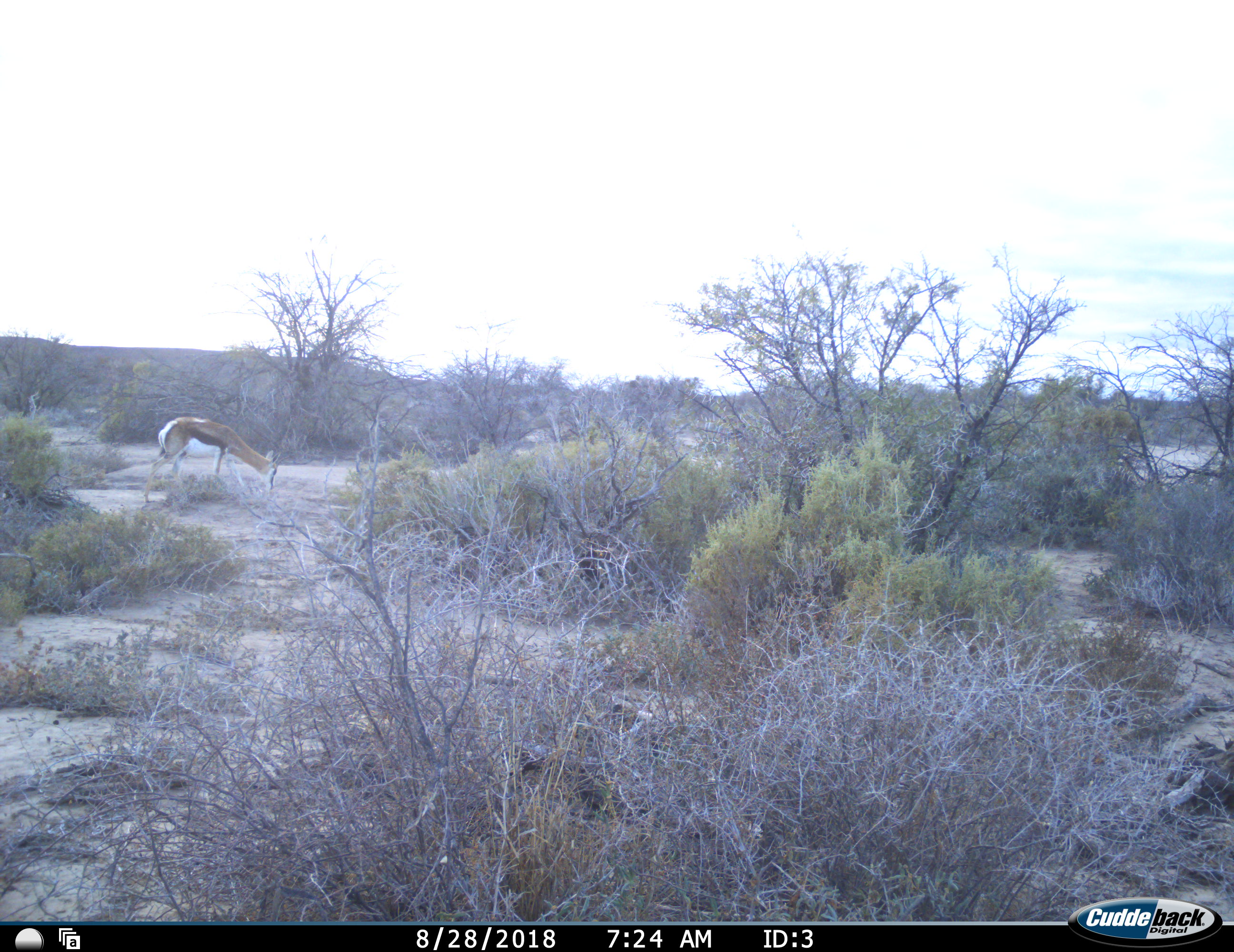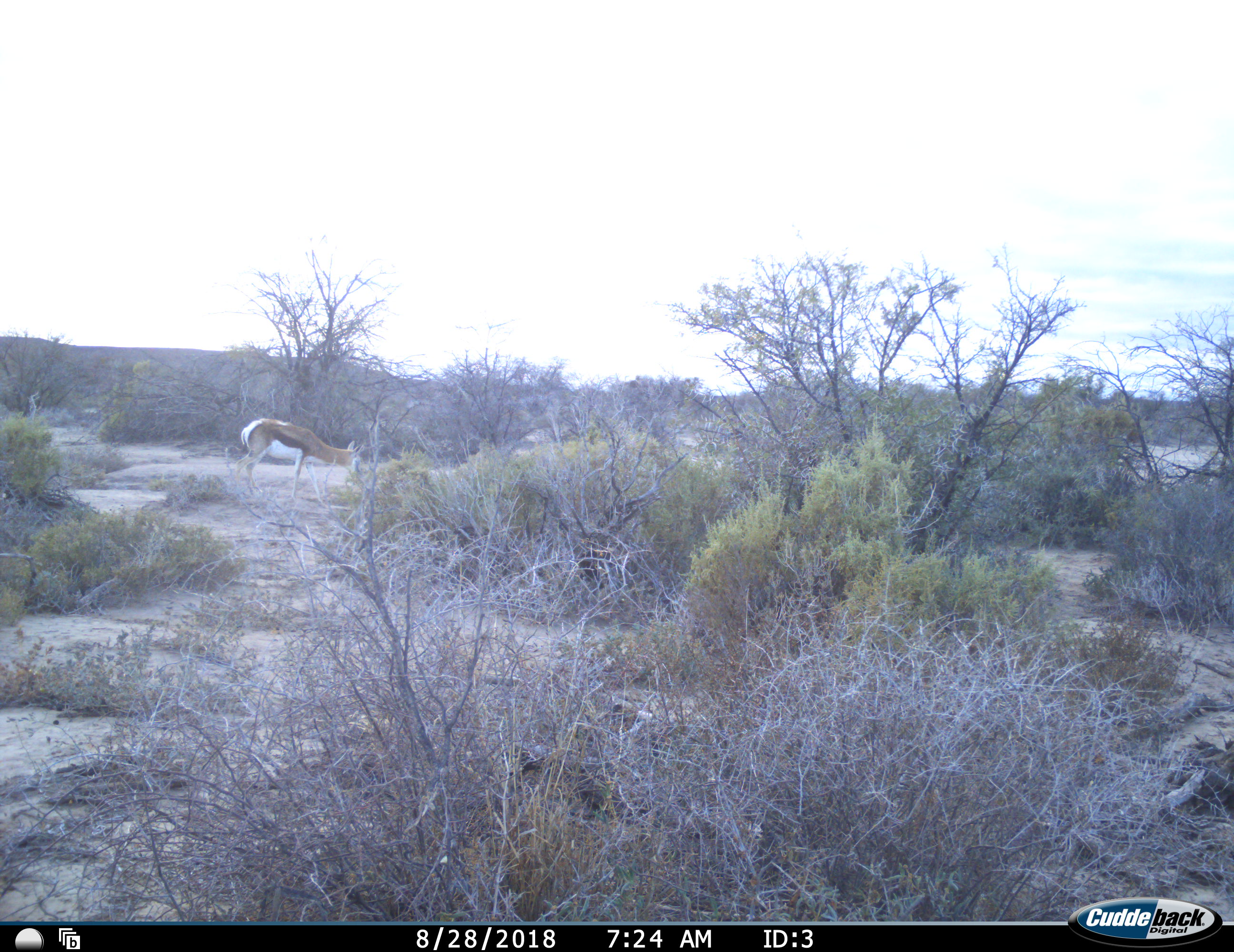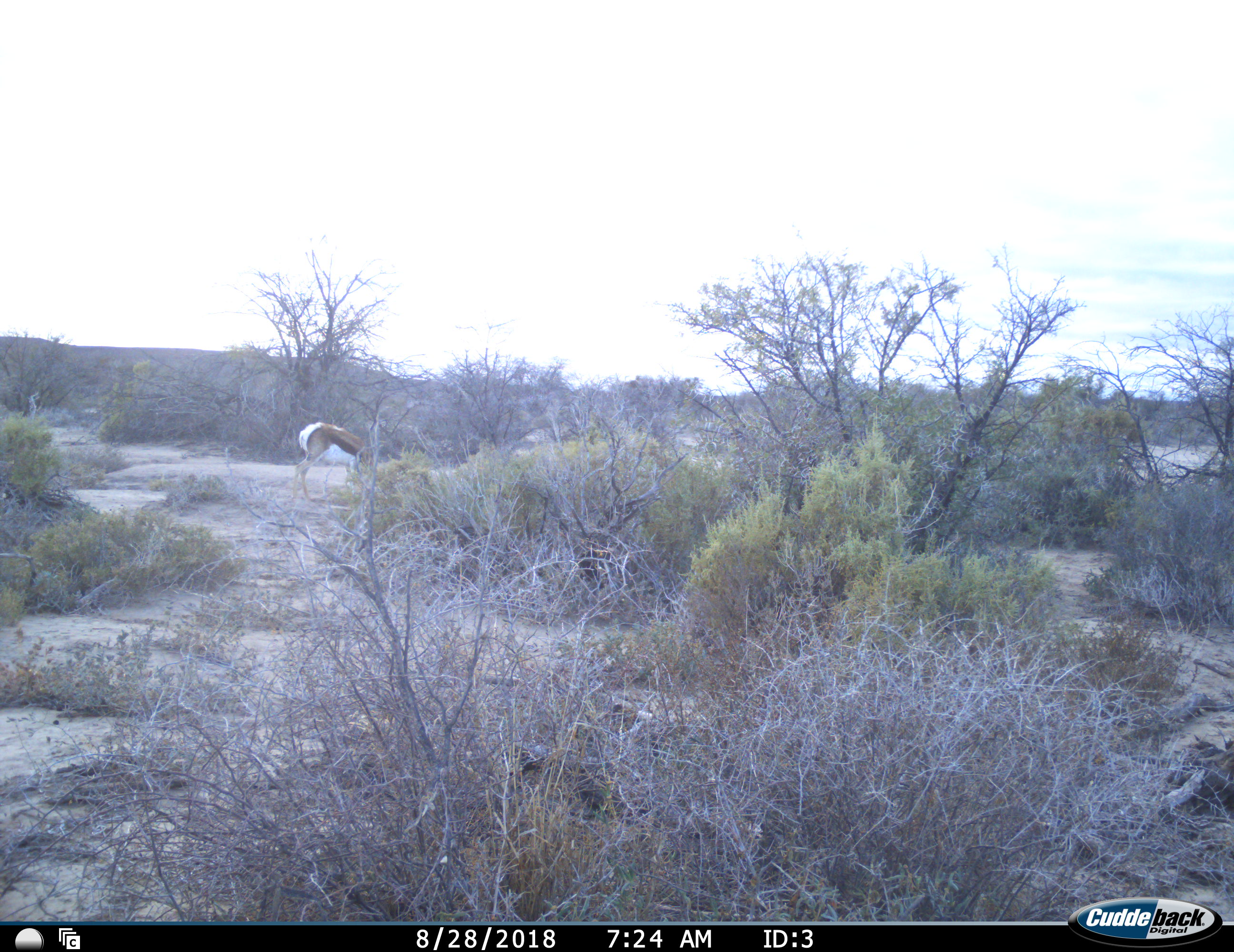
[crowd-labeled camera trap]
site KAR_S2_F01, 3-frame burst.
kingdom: Animalia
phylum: Chordata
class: Mammalia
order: Artiodactyla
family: Bovidae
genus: Antidorcas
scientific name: Antidorcas marsupialis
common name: springbok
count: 1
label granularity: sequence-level